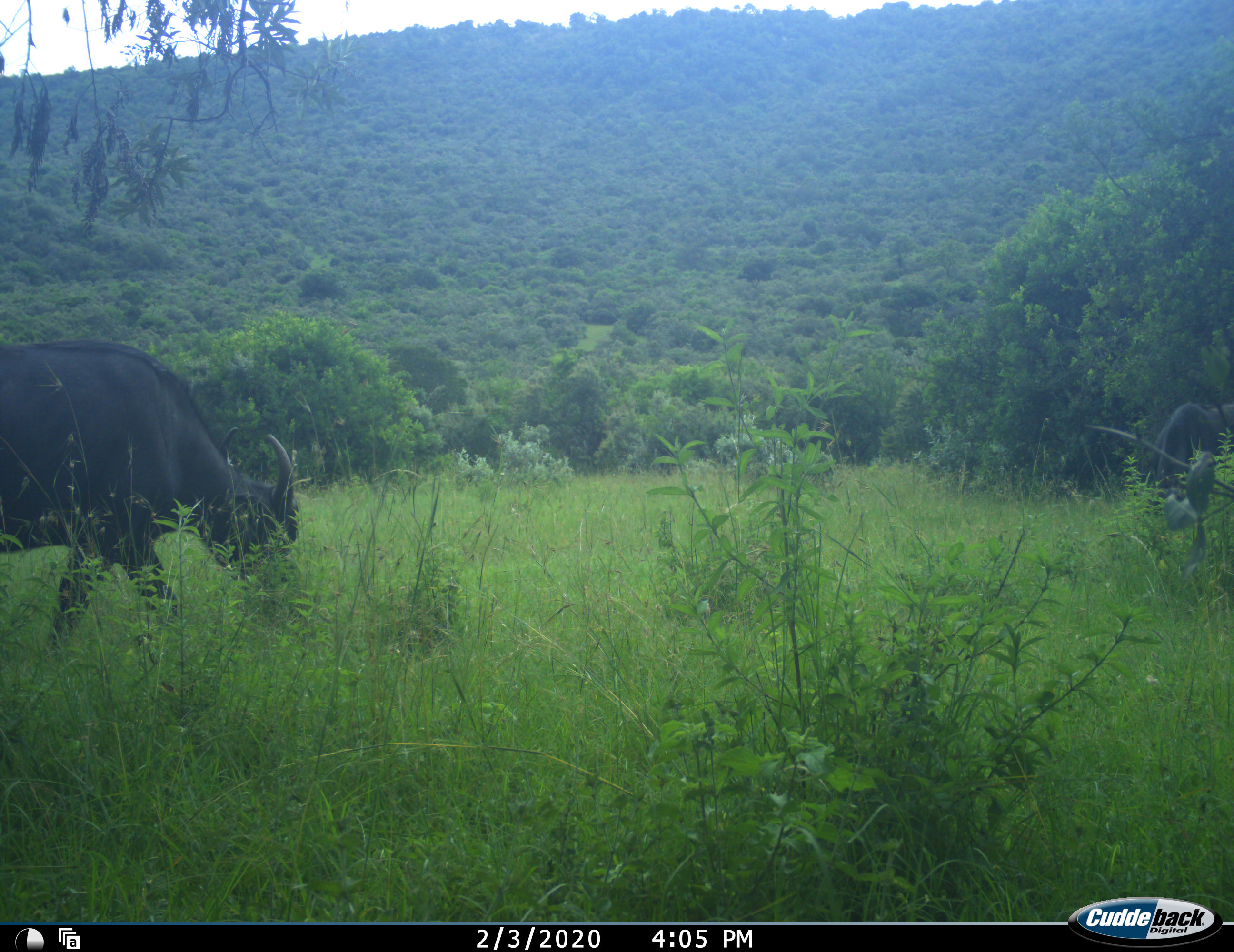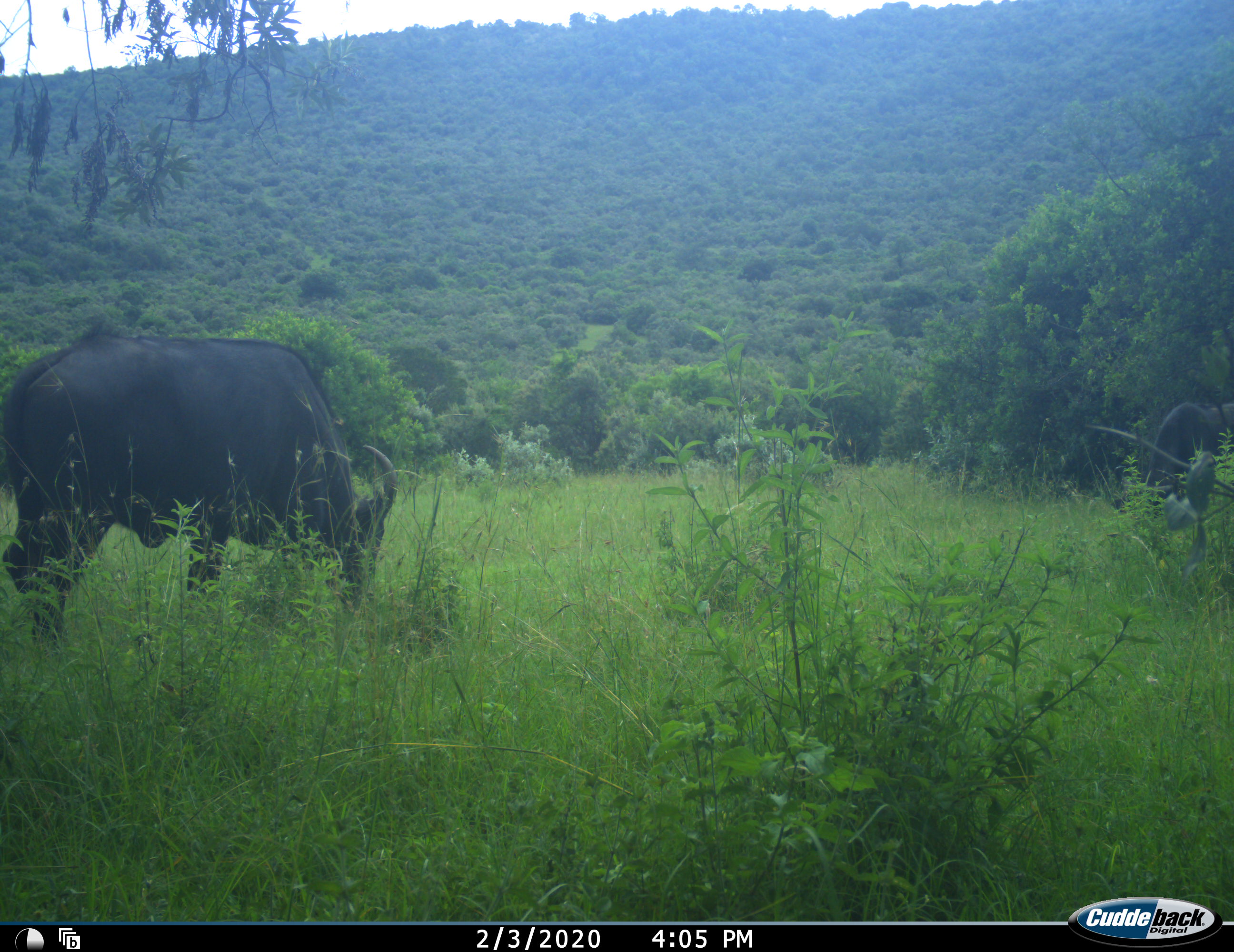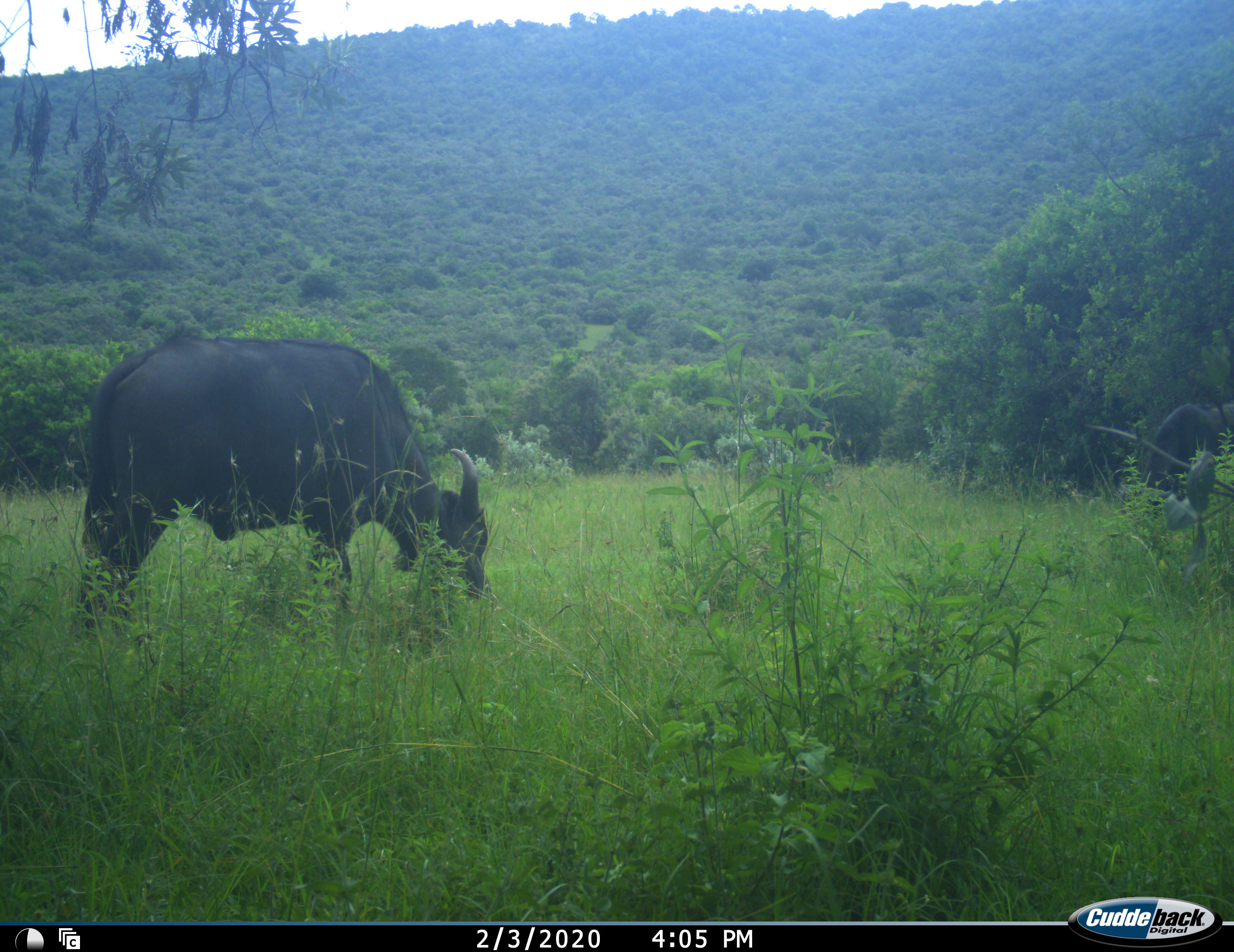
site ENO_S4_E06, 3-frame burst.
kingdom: Animalia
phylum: Chordata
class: Mammalia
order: Artiodactyla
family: Bovidae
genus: Syncerus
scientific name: Syncerus caffer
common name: african buffalo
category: buffalo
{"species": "buffalo (african buffalo) (Syncerus caffer)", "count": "2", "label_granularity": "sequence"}